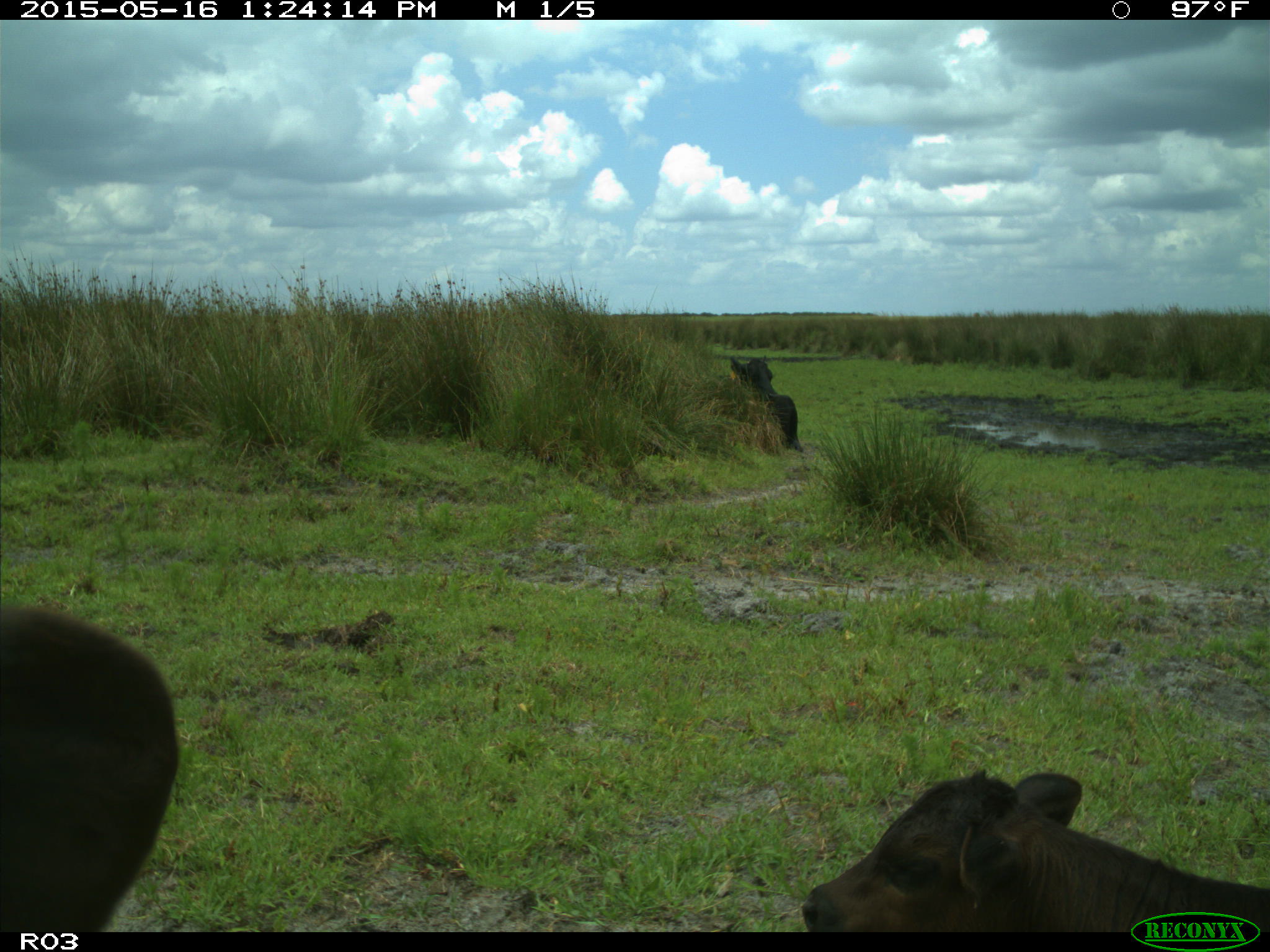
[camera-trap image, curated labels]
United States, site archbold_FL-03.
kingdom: Animalia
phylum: Chordata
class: Mammalia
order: Artiodactyla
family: Bovidae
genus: Bos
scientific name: Bos taurus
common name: domestic cow